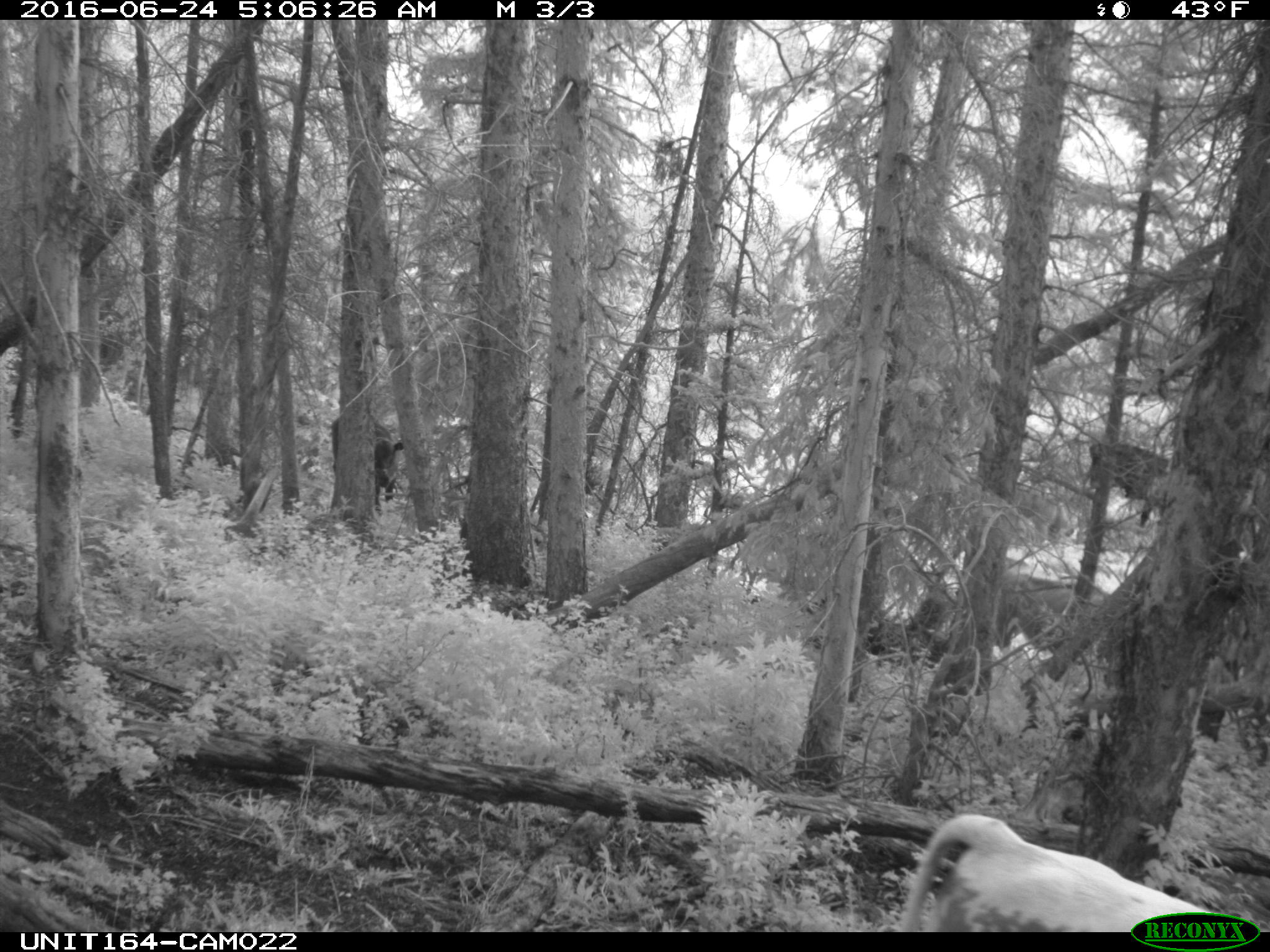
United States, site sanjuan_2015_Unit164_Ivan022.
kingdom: Animalia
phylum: Chordata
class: Mammalia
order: Artiodactyla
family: Bovidae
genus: Bos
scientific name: Bos taurus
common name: domestic cow